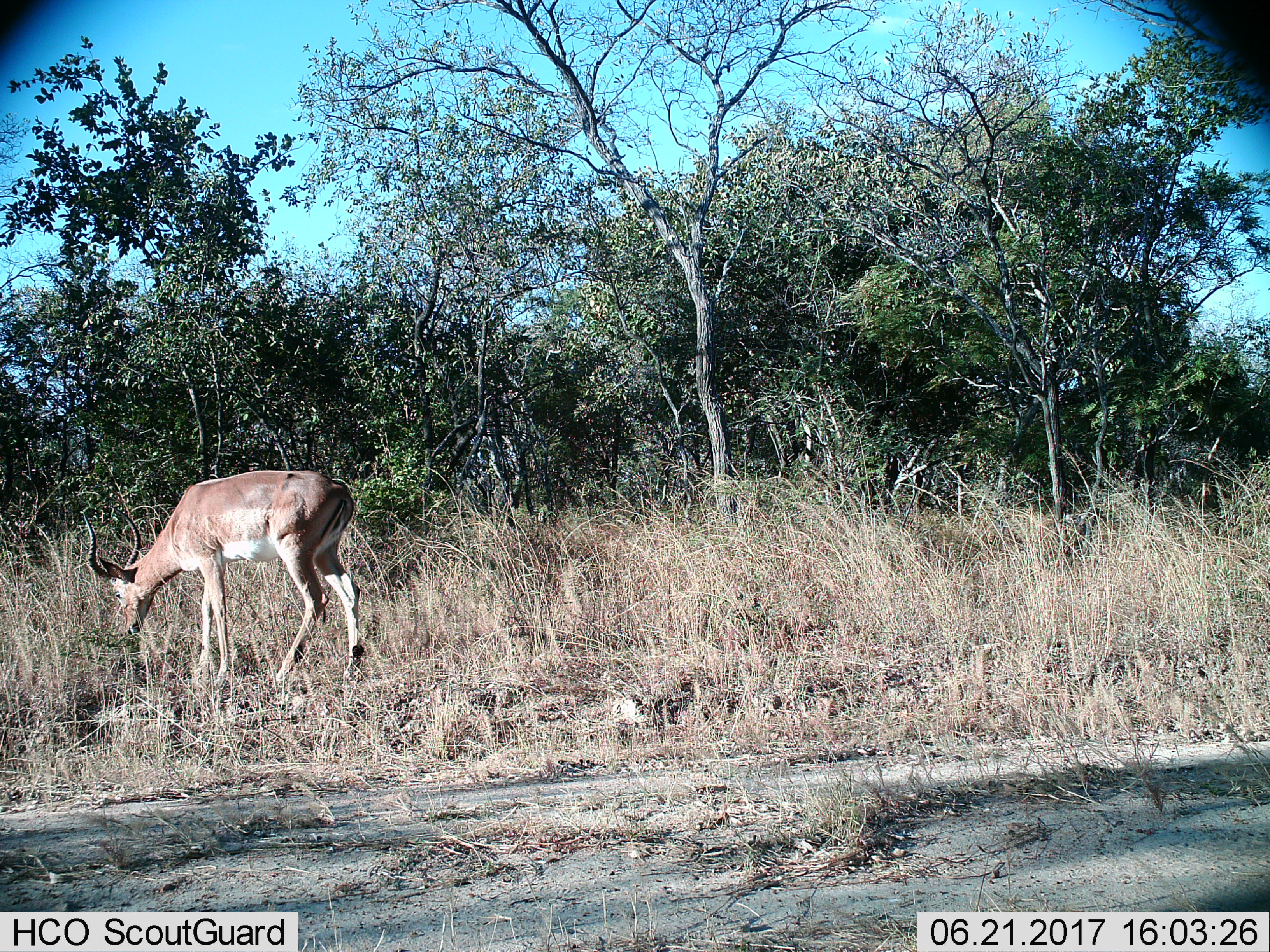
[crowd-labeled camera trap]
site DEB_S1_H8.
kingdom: Animalia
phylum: Chordata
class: Mammalia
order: Artiodactyla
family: Bovidae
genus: Aepyceros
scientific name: Aepyceros melampus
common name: impala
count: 1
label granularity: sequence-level